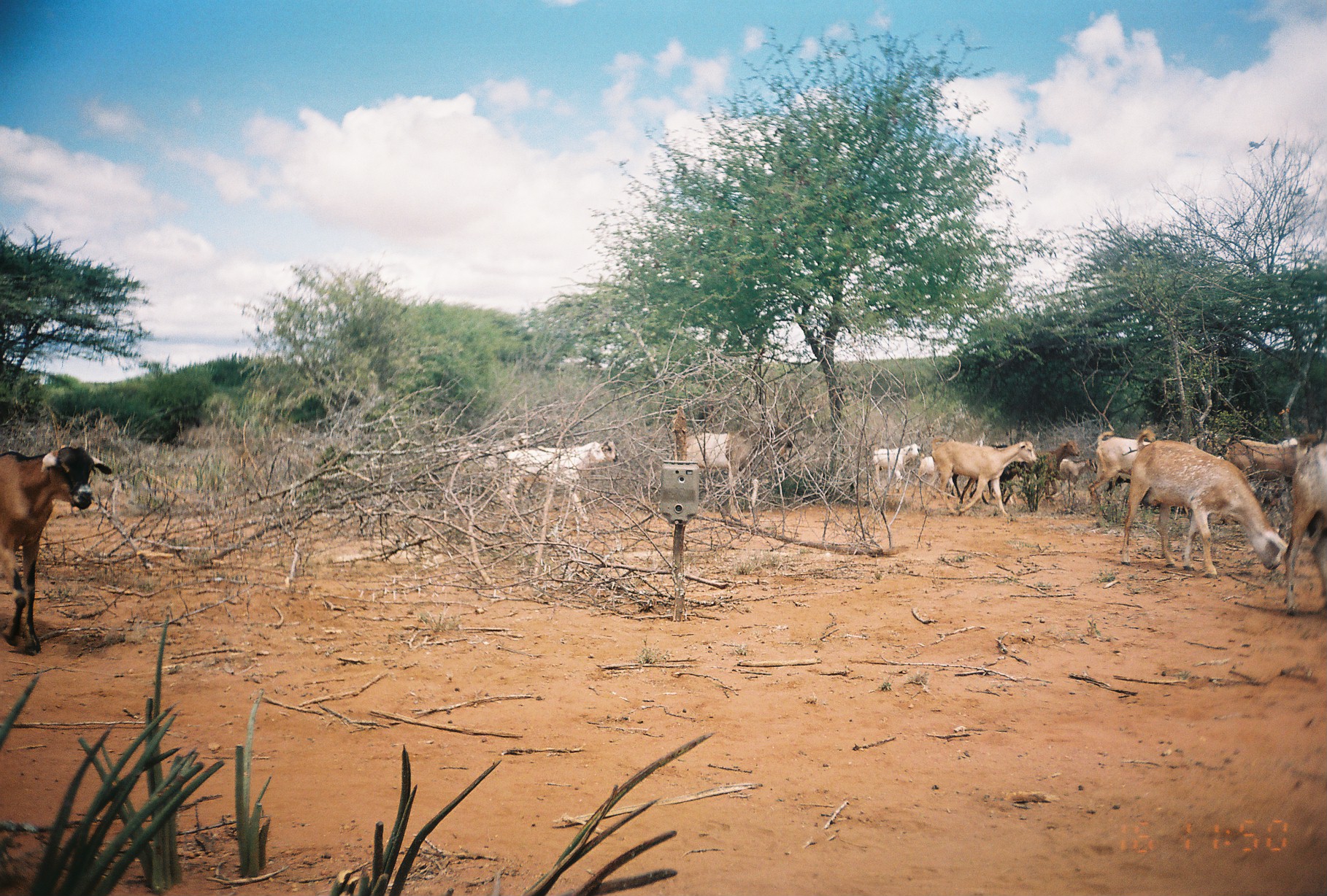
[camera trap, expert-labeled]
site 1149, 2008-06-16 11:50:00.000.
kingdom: Animalia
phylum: Chordata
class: Mammalia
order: Artiodactyla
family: Bovidae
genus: Capra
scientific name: Capra aegagrus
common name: wild goat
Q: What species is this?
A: Capra aegagrus (wild goat).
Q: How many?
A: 16.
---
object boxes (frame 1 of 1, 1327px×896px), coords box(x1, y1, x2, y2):
capra aegagrus: box(1120, 424, 1292, 576); box(0, 443, 113, 657); box(483, 435, 620, 525); box(684, 421, 795, 513); box(930, 434, 1038, 522); box(945, 443, 1057, 515); box(1286, 435, 1321, 614); box(1086, 429, 1147, 514); box(1219, 431, 1303, 485); box(1034, 439, 1080, 503); box(870, 443, 921, 493); box(1060, 457, 1103, 514); box(910, 456, 955, 499); box(1205, 420, 1208, 425)